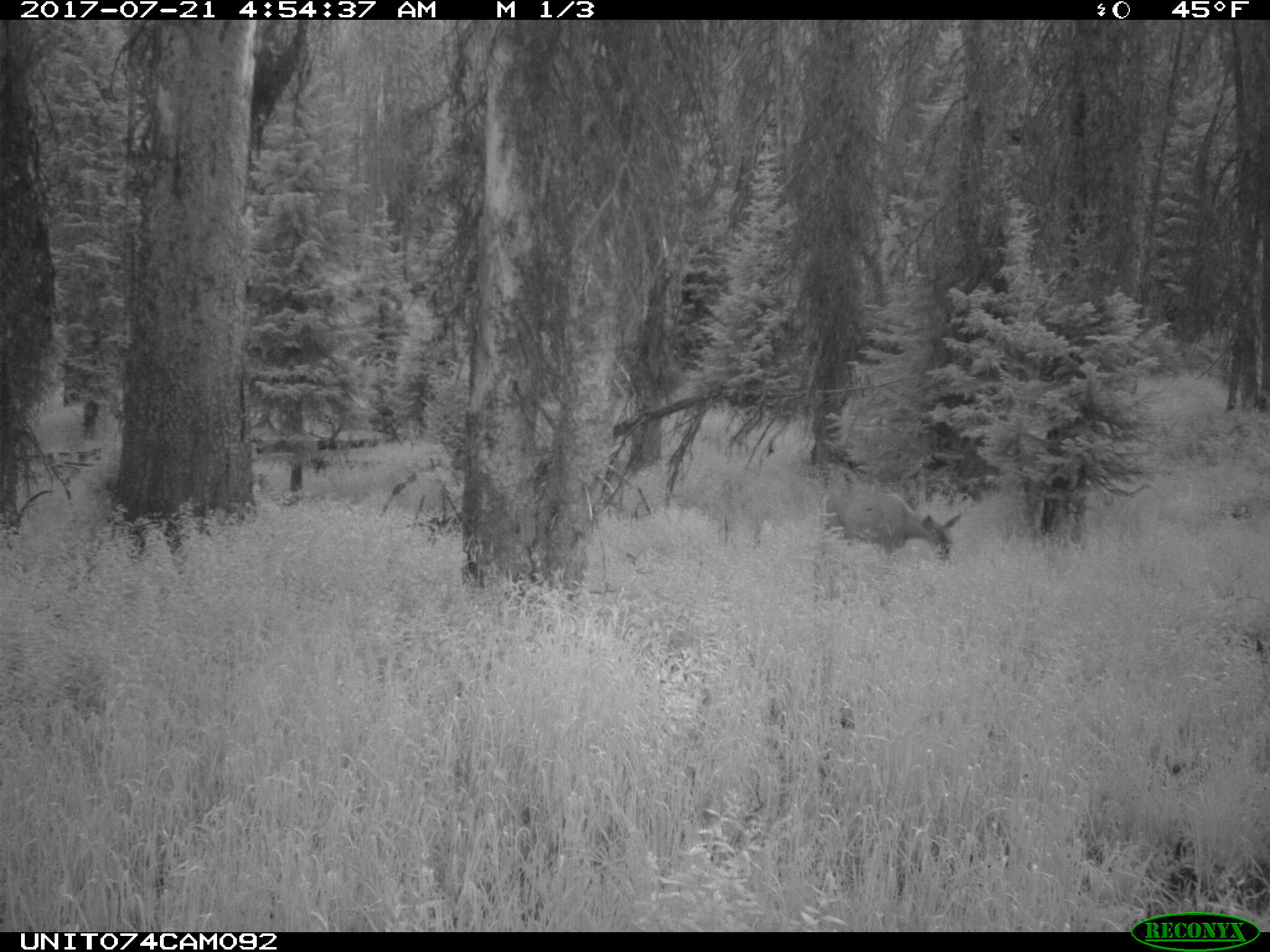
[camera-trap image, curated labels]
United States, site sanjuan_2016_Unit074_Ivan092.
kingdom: Animalia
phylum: Chordata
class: Mammalia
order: Artiodactyla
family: Cervidae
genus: Odocoileus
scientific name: Odocoileus hemionus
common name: mule deer